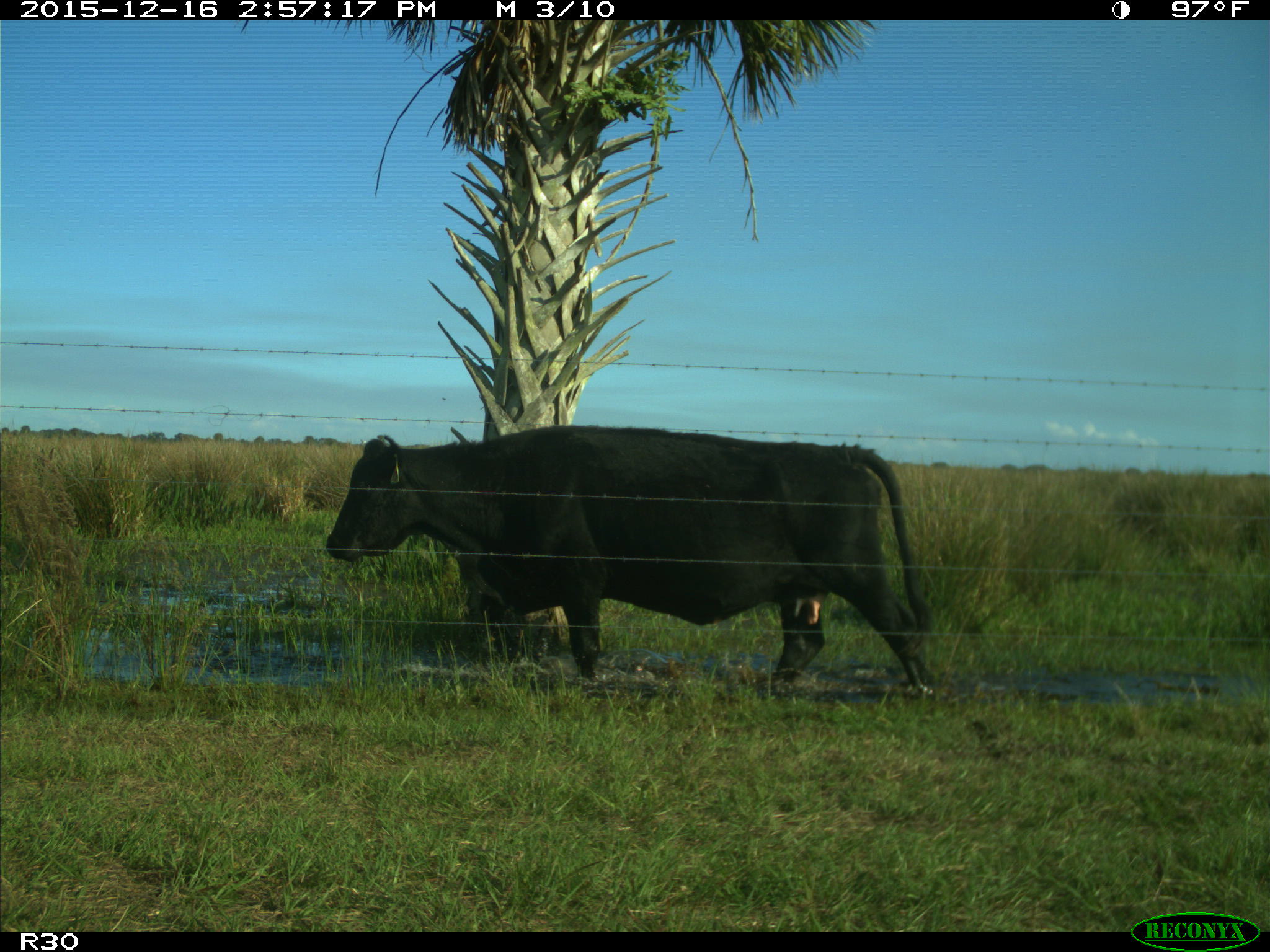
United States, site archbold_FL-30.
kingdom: Animalia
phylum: Chordata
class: Mammalia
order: Artiodactyla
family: Bovidae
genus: Bos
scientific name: Bos taurus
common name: domestic cow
Bos taurus (domestic cow).